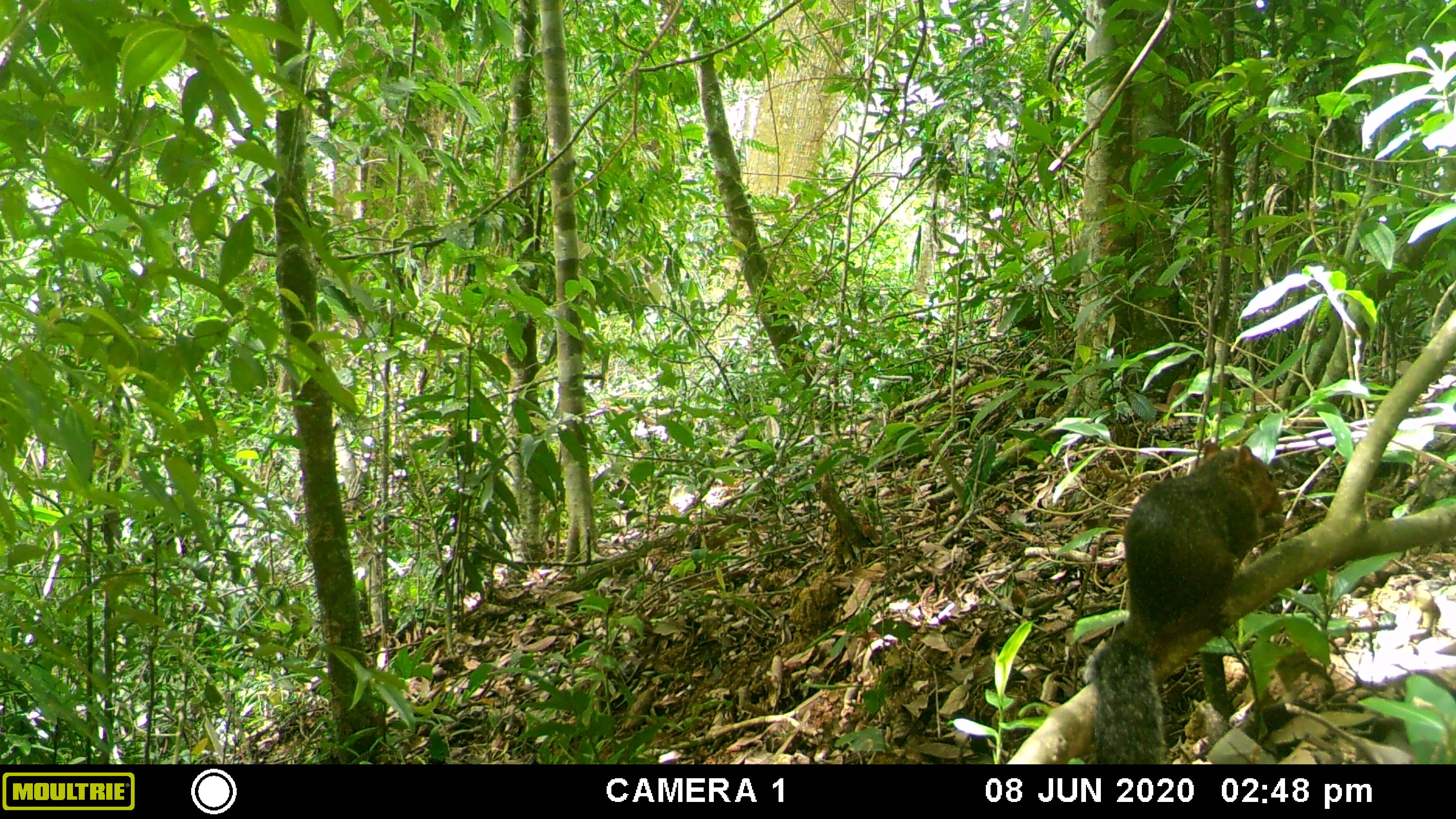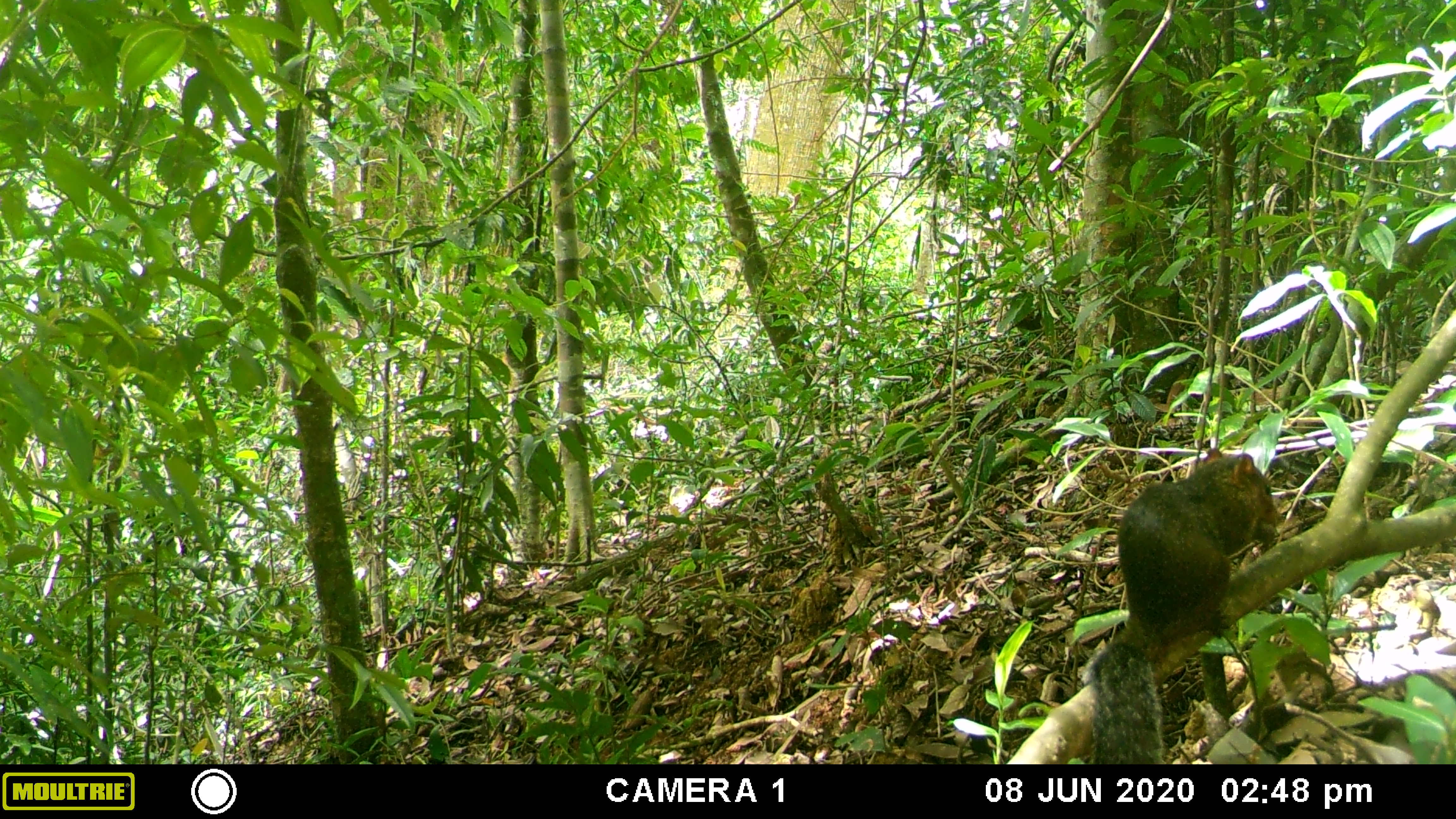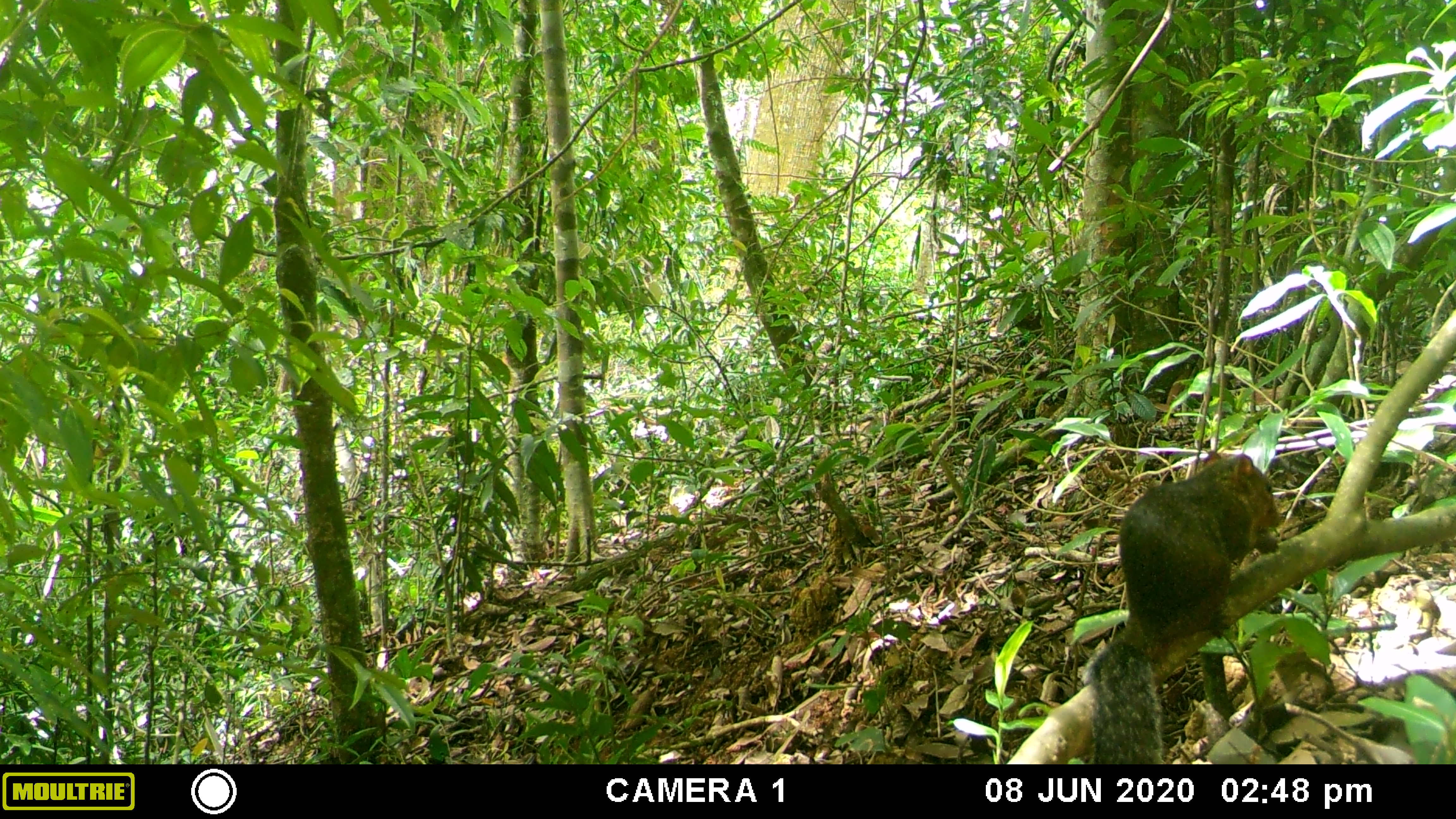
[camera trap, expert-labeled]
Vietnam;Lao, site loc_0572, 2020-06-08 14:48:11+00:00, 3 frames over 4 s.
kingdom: Animalia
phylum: Chordata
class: Mammalia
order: Rodentia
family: Sciuridae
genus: Dremomys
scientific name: Dremomys rufigenis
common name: red-cheeked squirrel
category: red cheeked squirrel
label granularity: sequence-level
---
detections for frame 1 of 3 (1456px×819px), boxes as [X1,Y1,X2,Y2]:
red cheeked squirrel: [1083,442,1286,764]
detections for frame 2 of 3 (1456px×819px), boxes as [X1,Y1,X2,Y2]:
red cheeked squirrel: [1082,447,1283,764]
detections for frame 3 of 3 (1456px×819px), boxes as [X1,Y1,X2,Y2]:
red cheeked squirrel: [1079,450,1281,764]